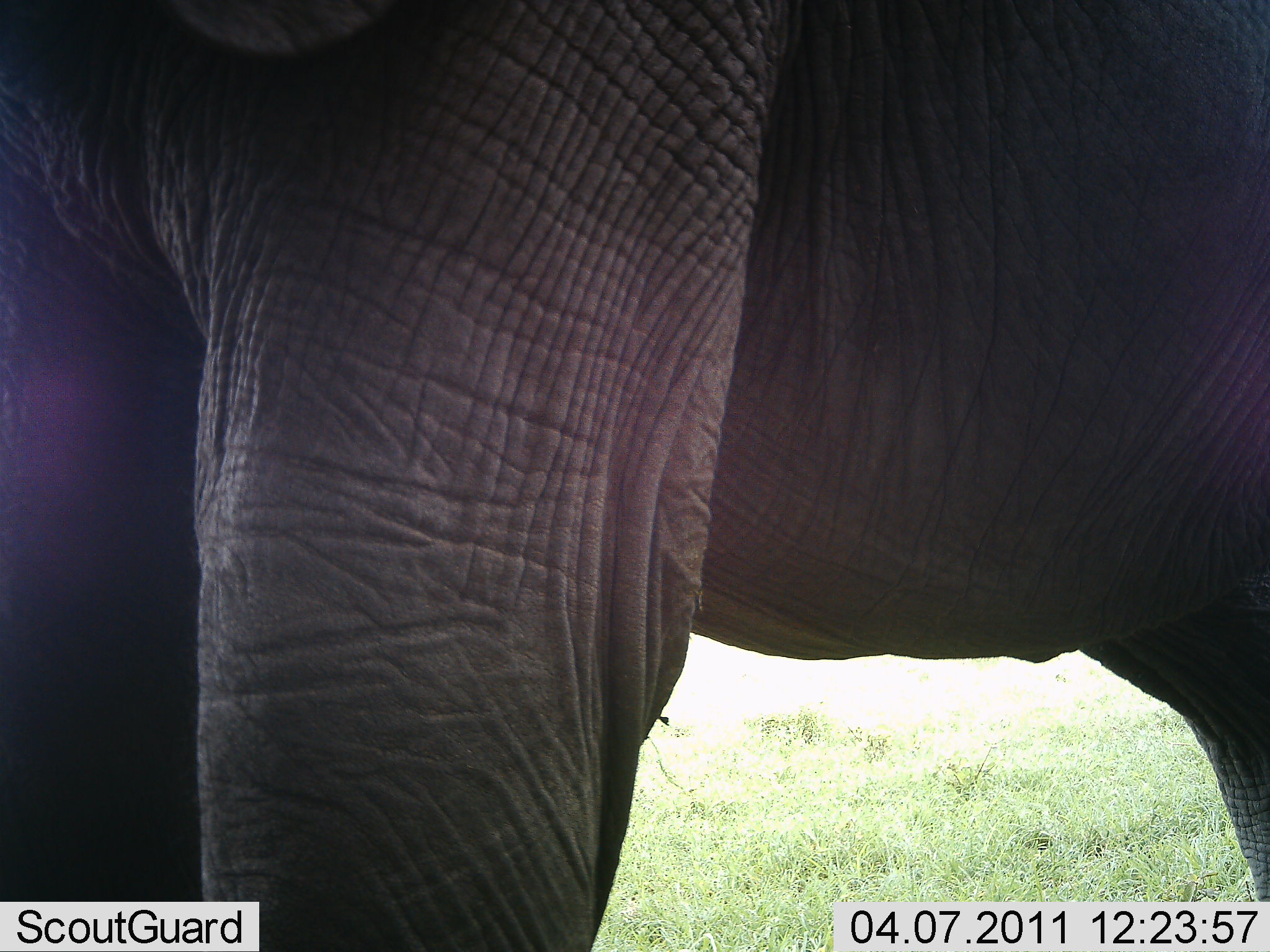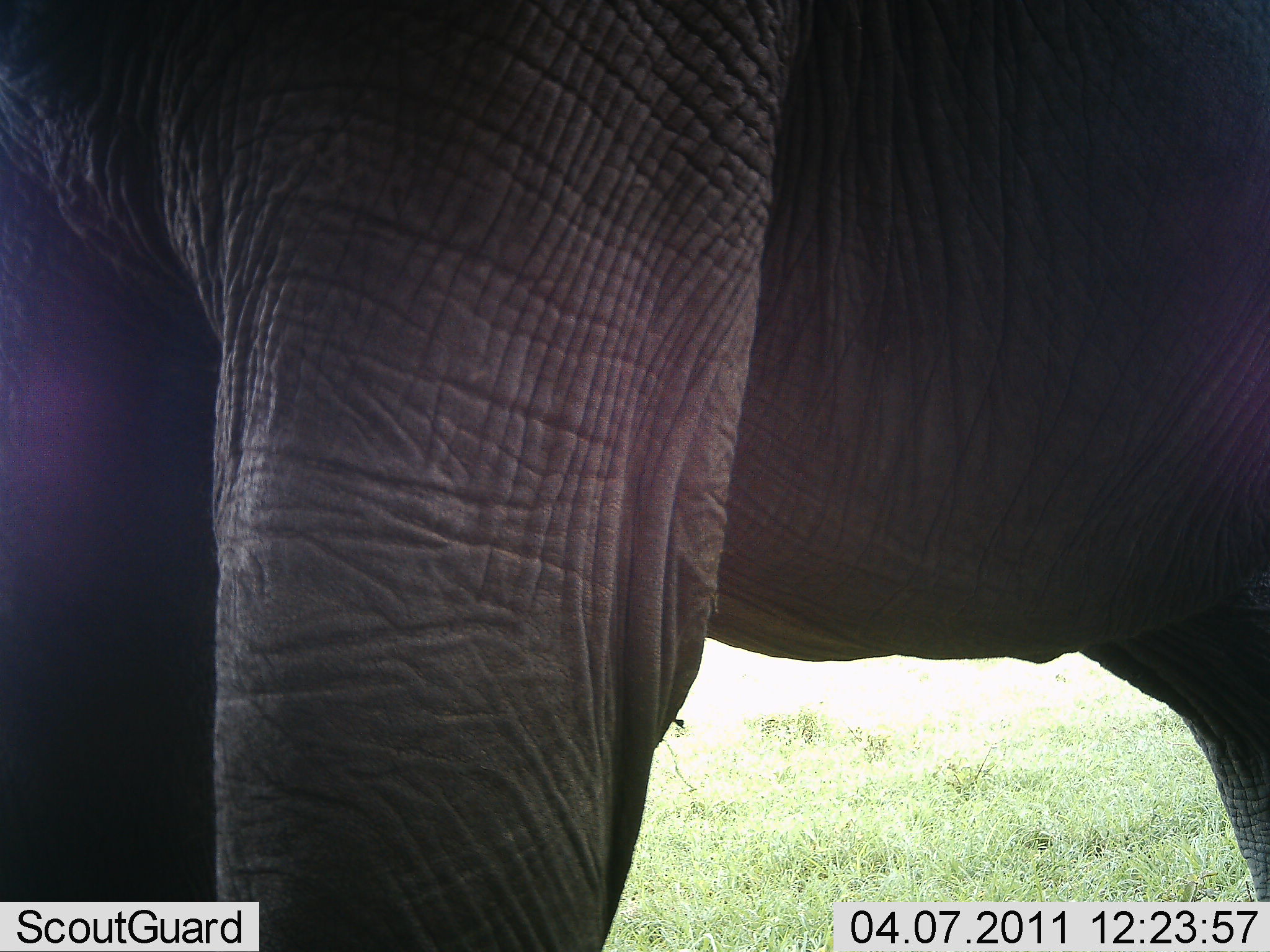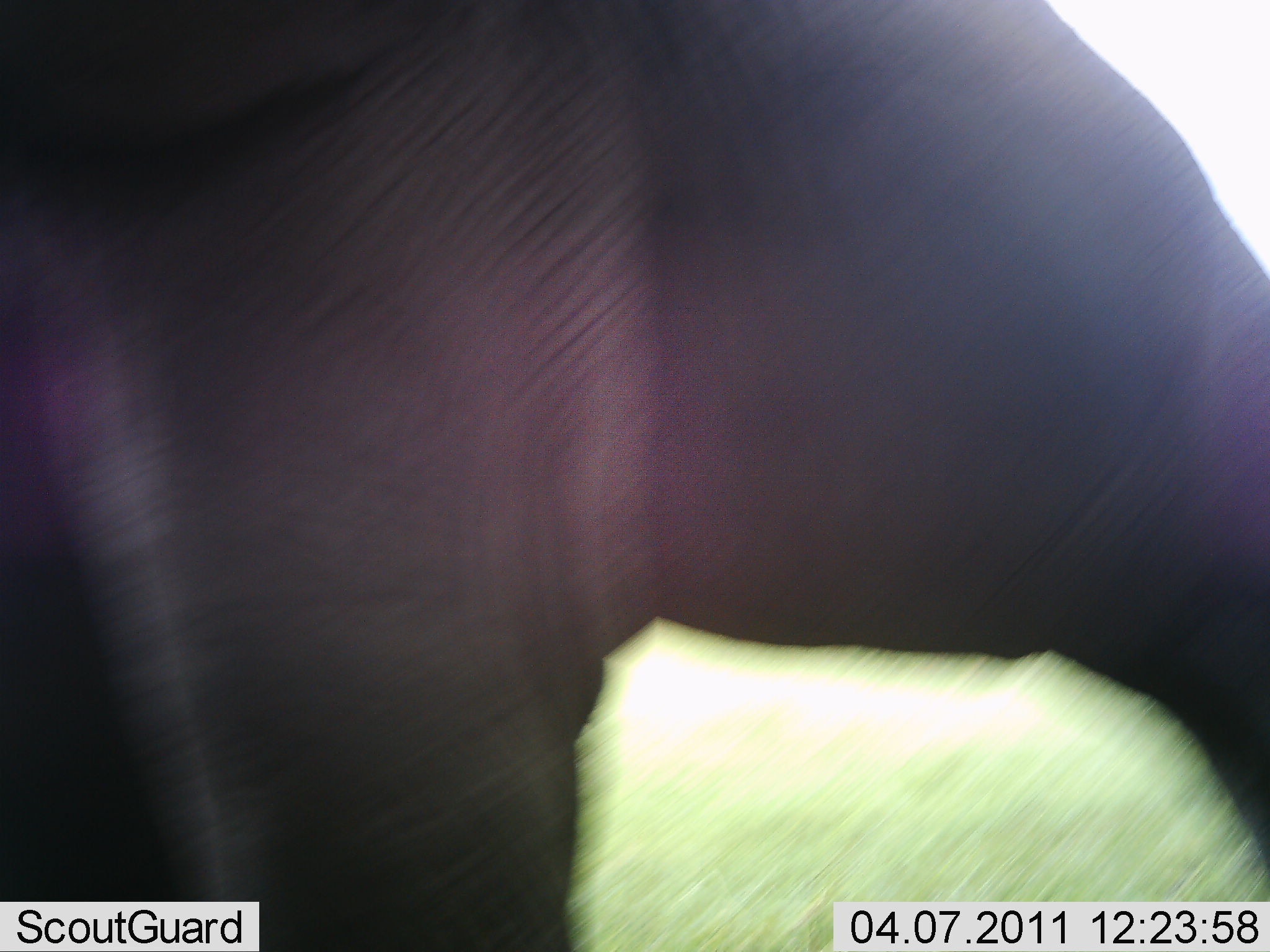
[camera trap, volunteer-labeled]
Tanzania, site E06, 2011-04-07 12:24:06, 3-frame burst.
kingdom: Animalia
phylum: Chordata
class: Mammalia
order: Proboscidea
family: Elephantidae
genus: Loxodonta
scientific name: Loxodonta africana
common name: african bush elephant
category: elephant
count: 1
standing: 80%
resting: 0%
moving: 30%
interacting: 10%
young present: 0%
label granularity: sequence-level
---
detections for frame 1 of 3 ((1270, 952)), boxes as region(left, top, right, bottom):
animal: region(1, 0, 1268, 952)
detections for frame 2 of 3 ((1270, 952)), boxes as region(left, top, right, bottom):
animal: region(2, 0, 1269, 951)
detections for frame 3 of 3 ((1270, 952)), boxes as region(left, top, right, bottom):
animal: region(2, 2, 1269, 950)